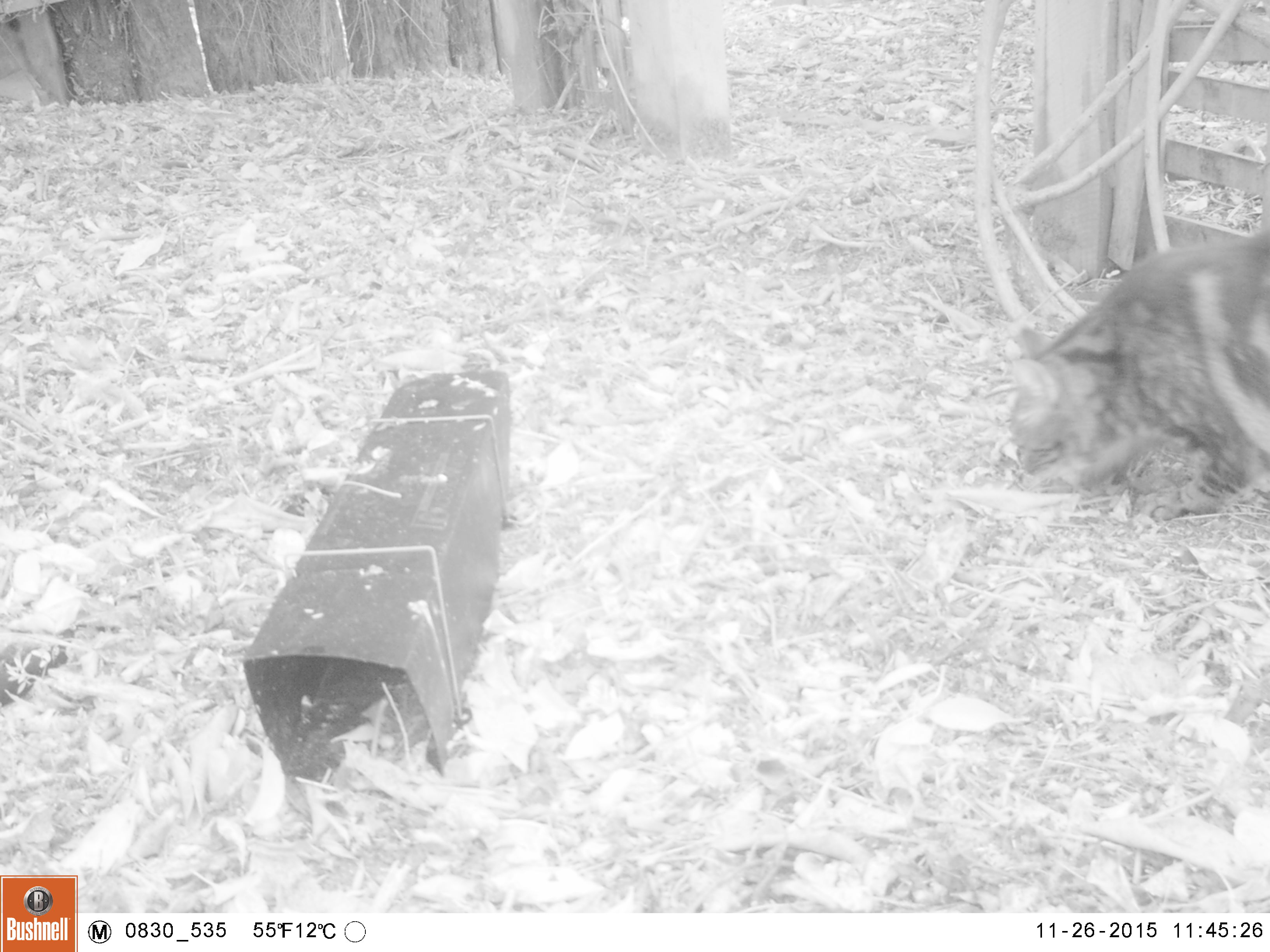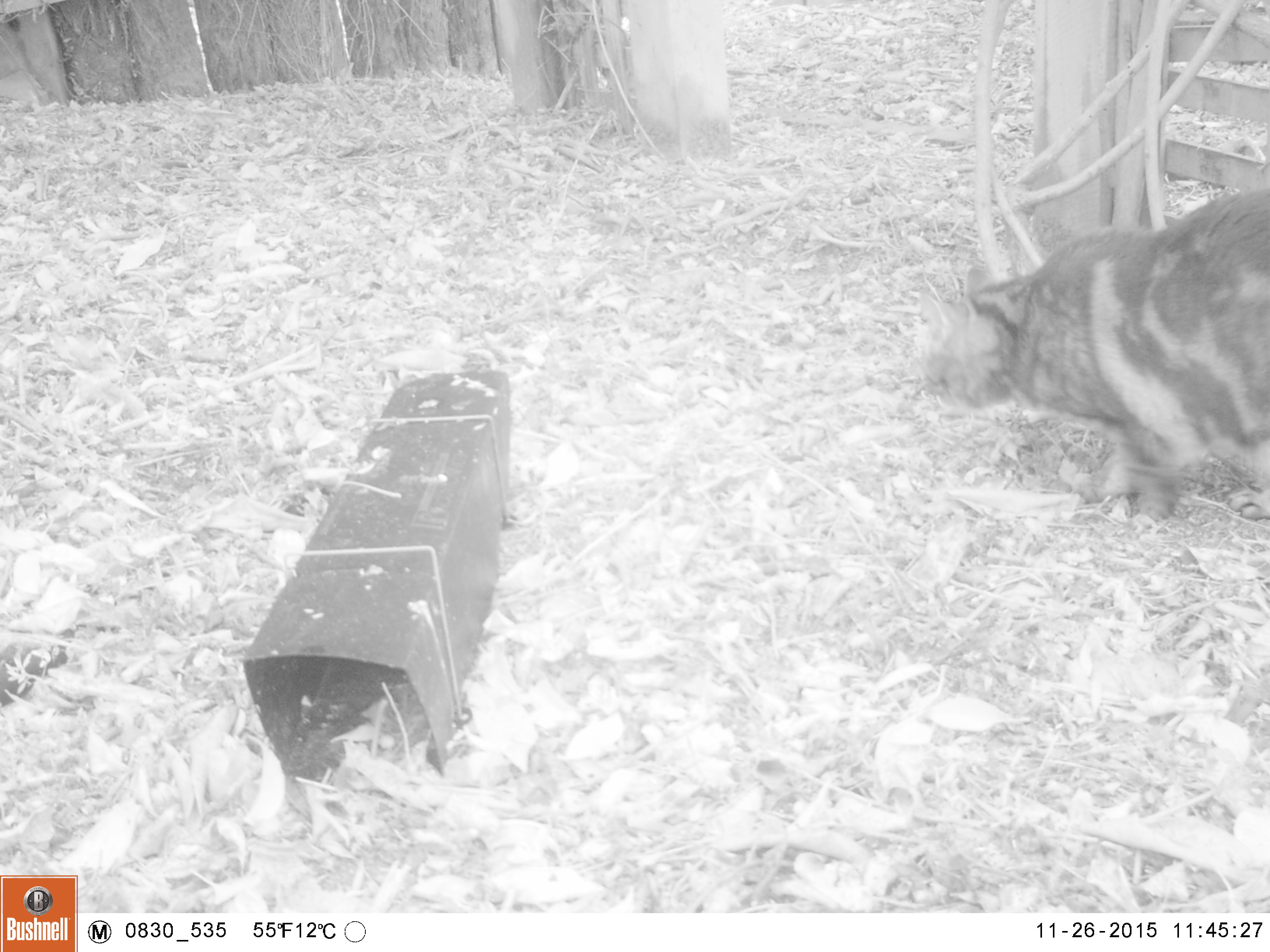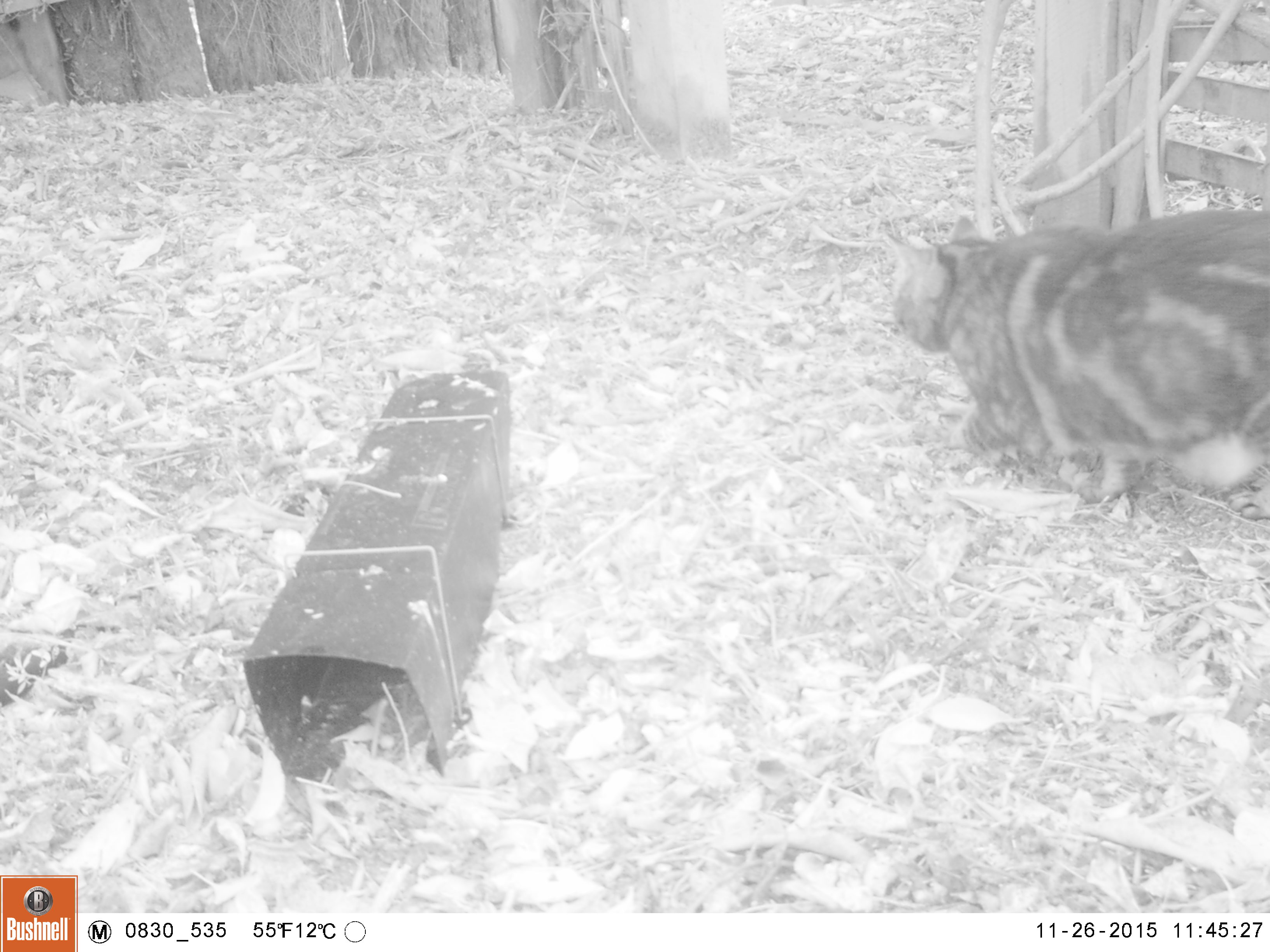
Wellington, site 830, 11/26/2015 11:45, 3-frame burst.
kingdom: Animalia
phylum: Chordata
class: Mammalia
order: Carnivora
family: Felidae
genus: Felis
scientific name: Felis catus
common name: cat